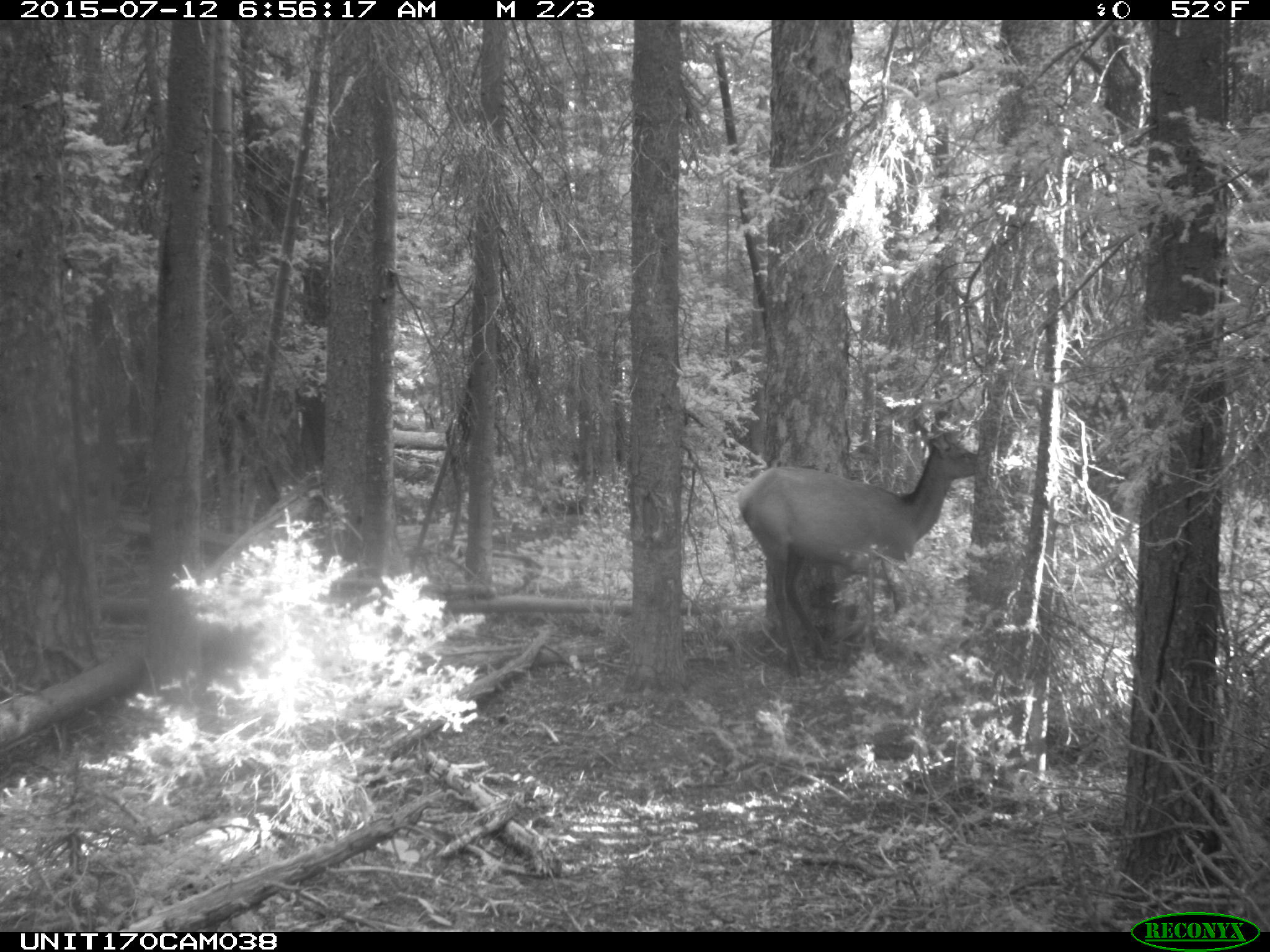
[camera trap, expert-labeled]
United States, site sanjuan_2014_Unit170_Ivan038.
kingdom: Animalia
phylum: Chordata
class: Mammalia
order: Artiodactyla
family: Cervidae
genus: Cervus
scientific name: Cervus elaphus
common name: red deer